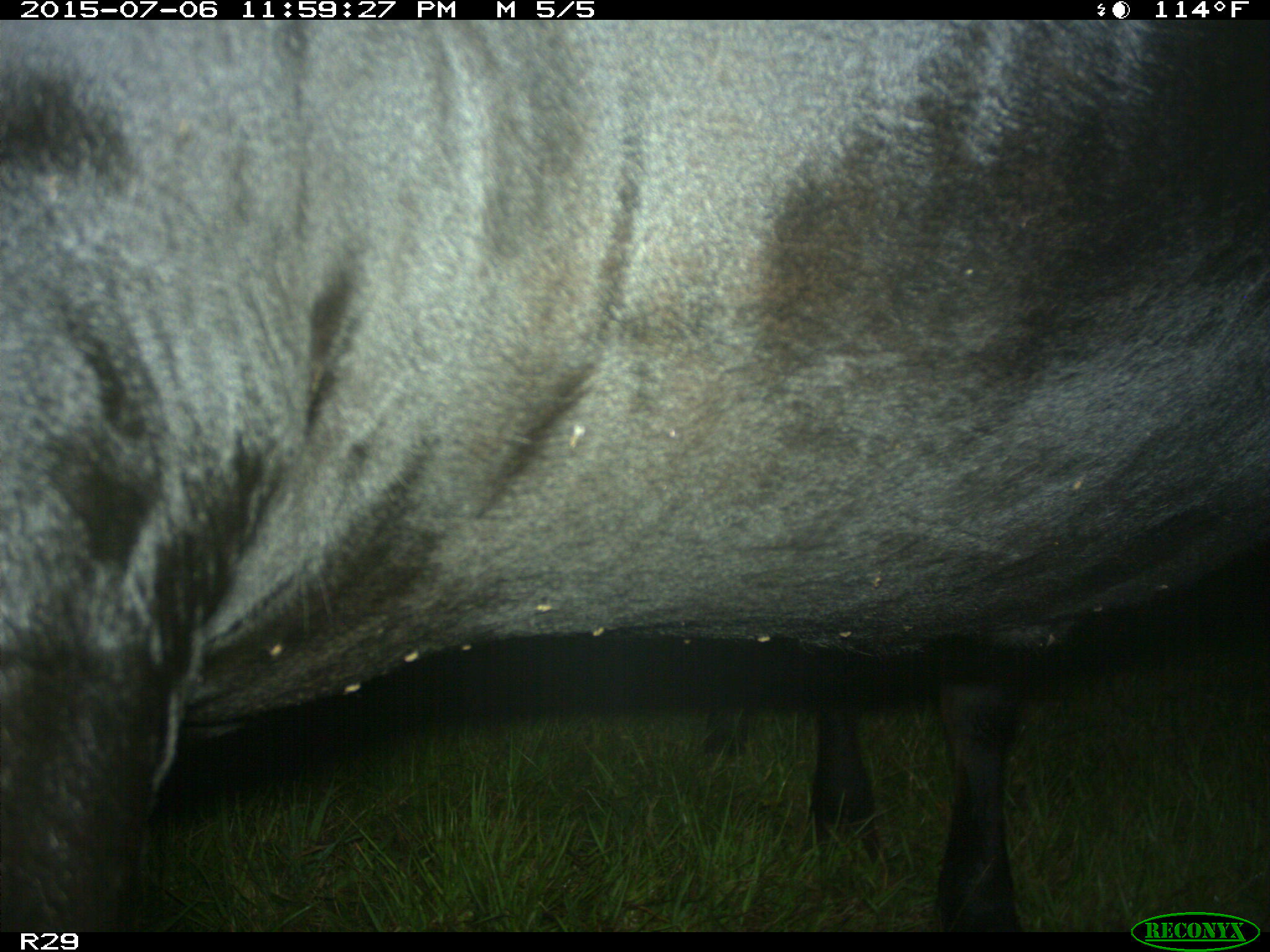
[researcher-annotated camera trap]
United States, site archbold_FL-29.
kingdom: Animalia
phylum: Chordata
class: Mammalia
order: Artiodactyla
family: Bovidae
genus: Bos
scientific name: Bos taurus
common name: domestic cow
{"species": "Bos taurus (domestic cow)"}